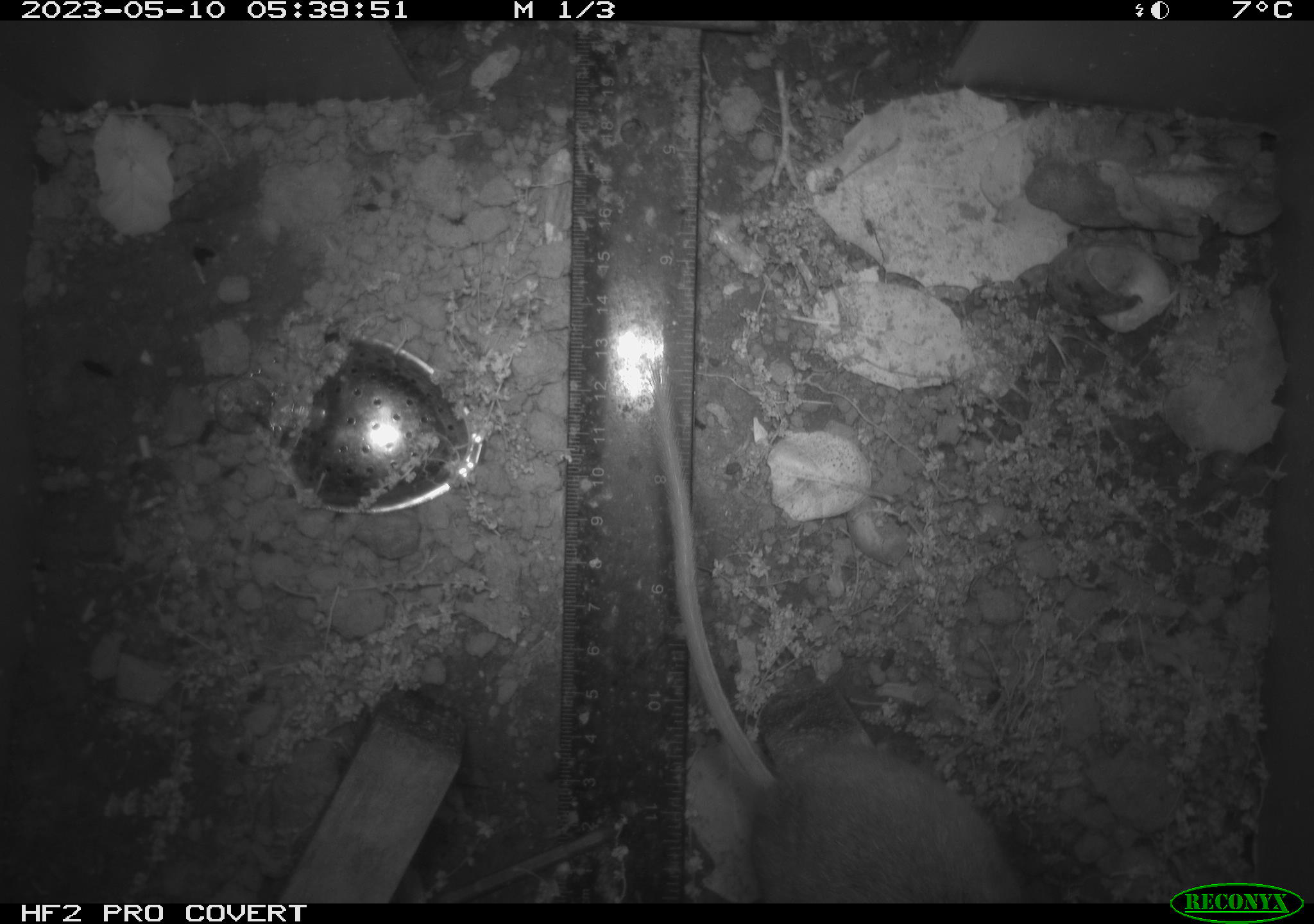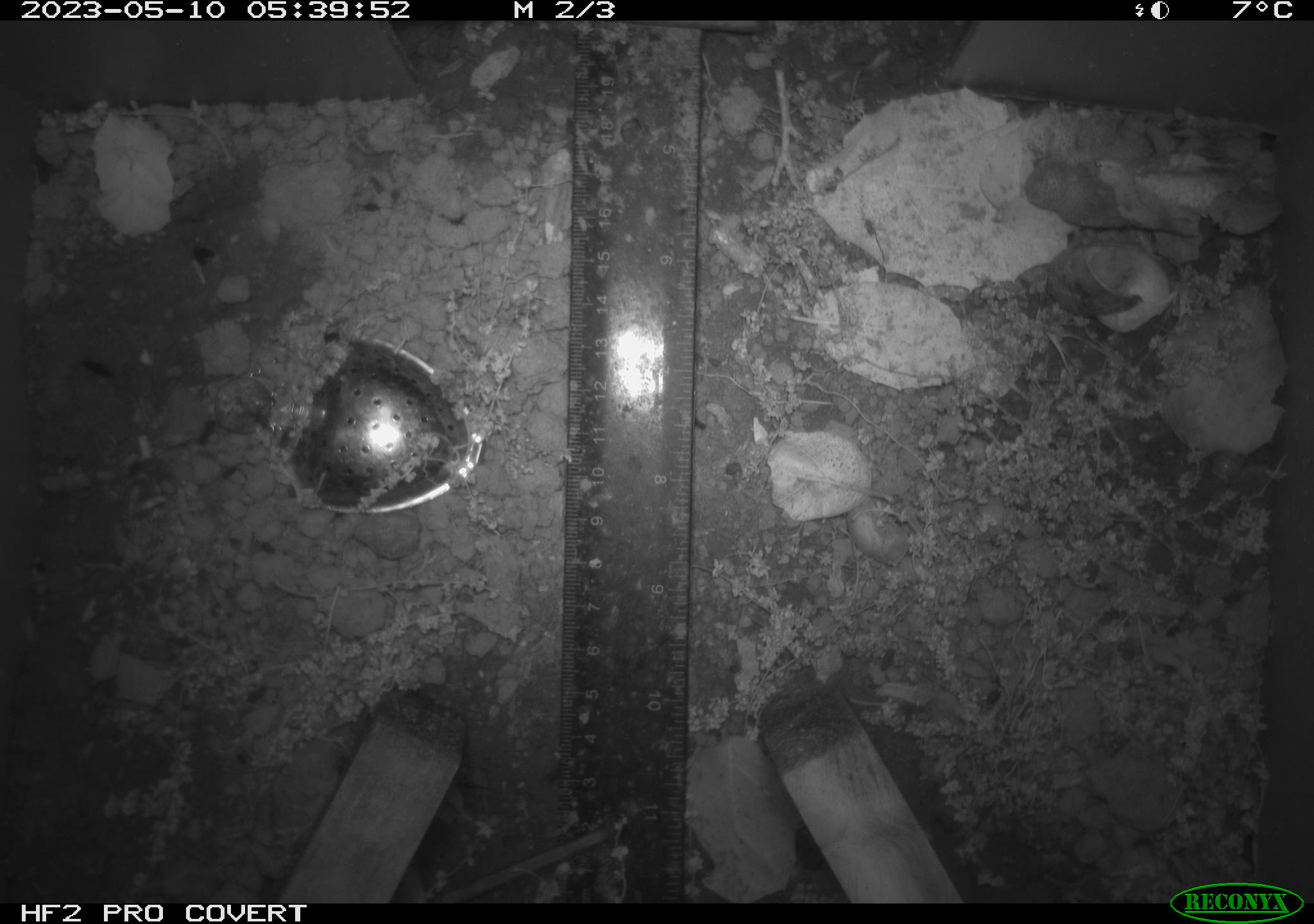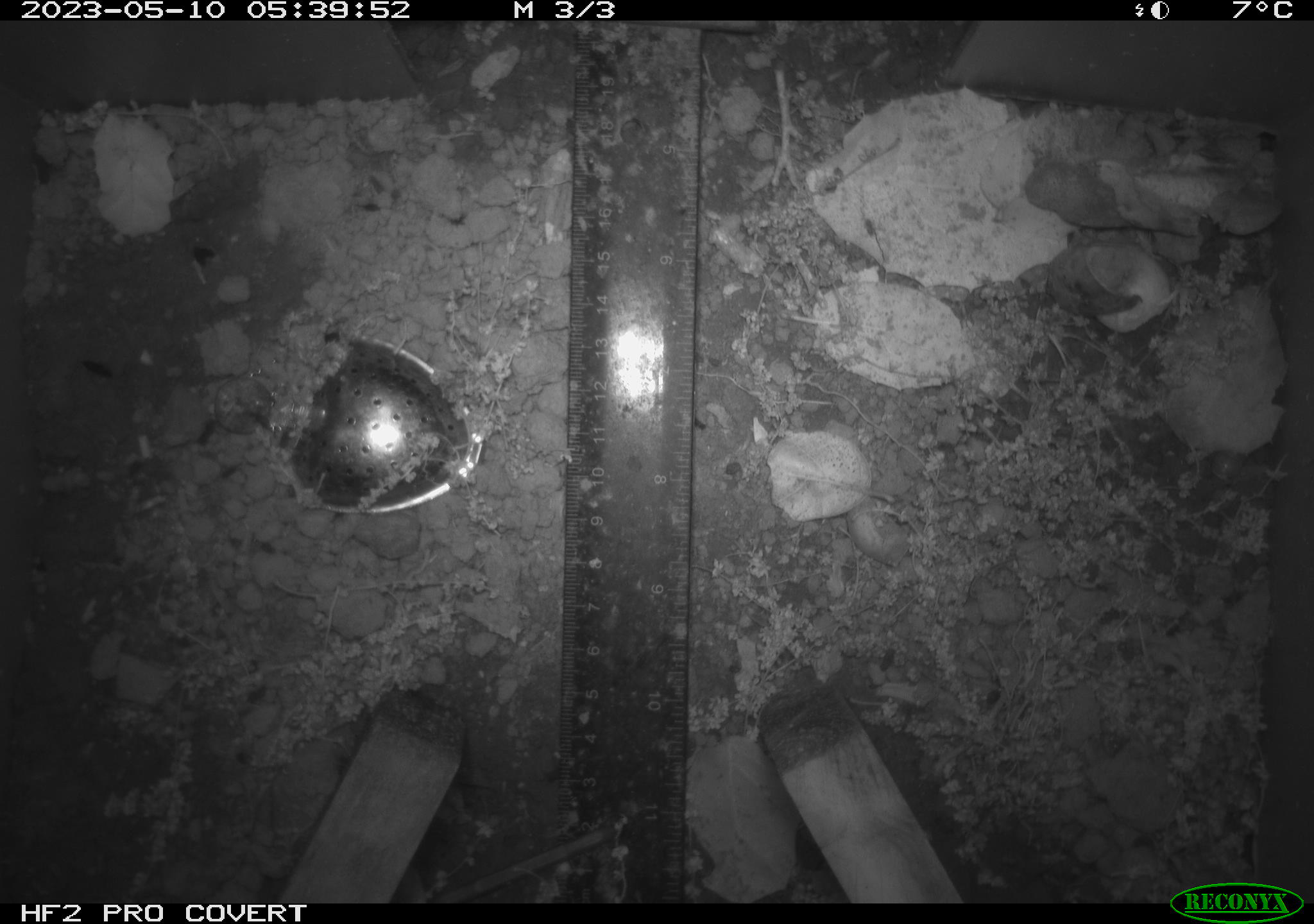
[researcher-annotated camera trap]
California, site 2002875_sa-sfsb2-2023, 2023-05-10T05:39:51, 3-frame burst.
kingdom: Animalia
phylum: Chordata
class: Mammalia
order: Rodentia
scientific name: Rodentia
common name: mouse species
Mouse species (Rodentia).